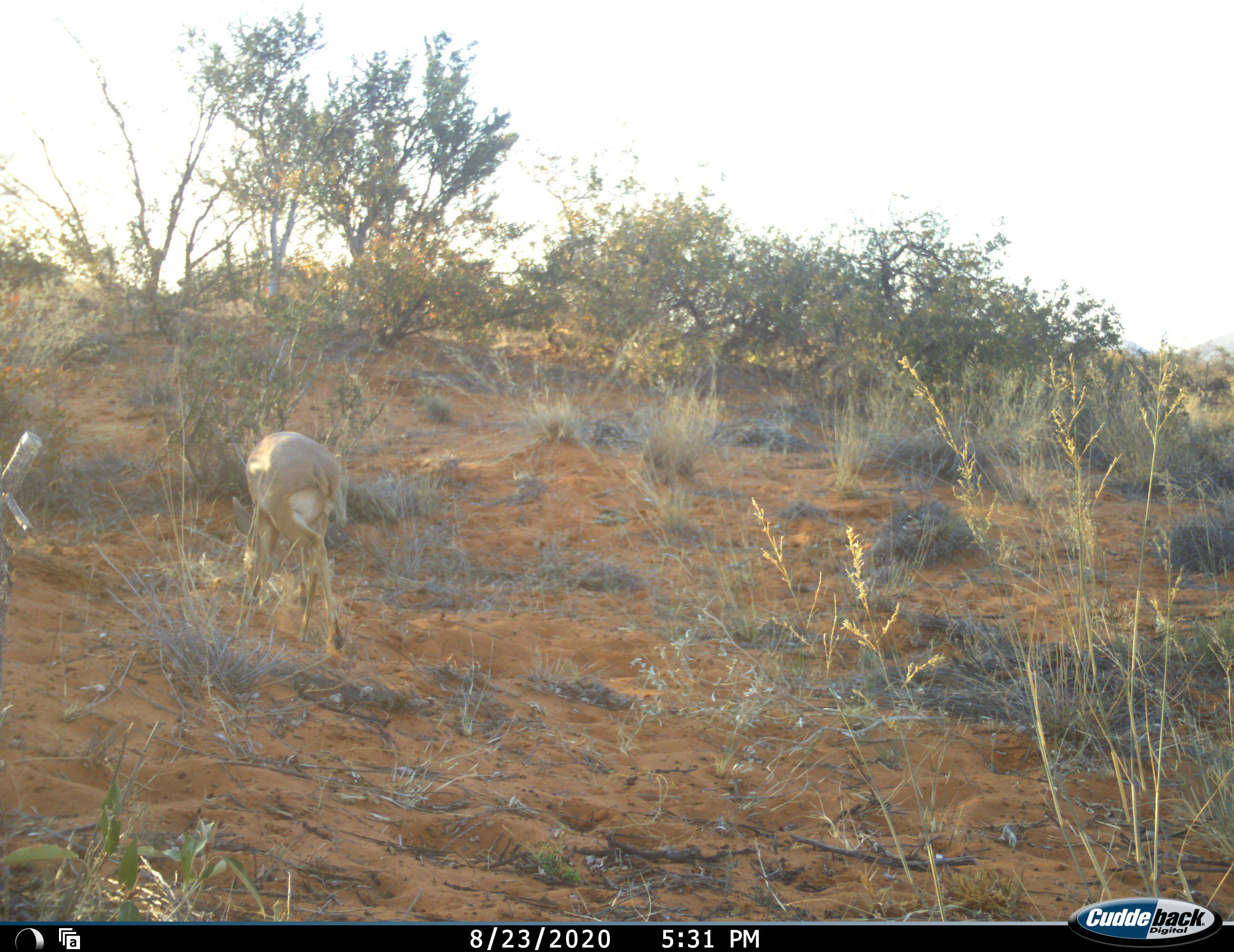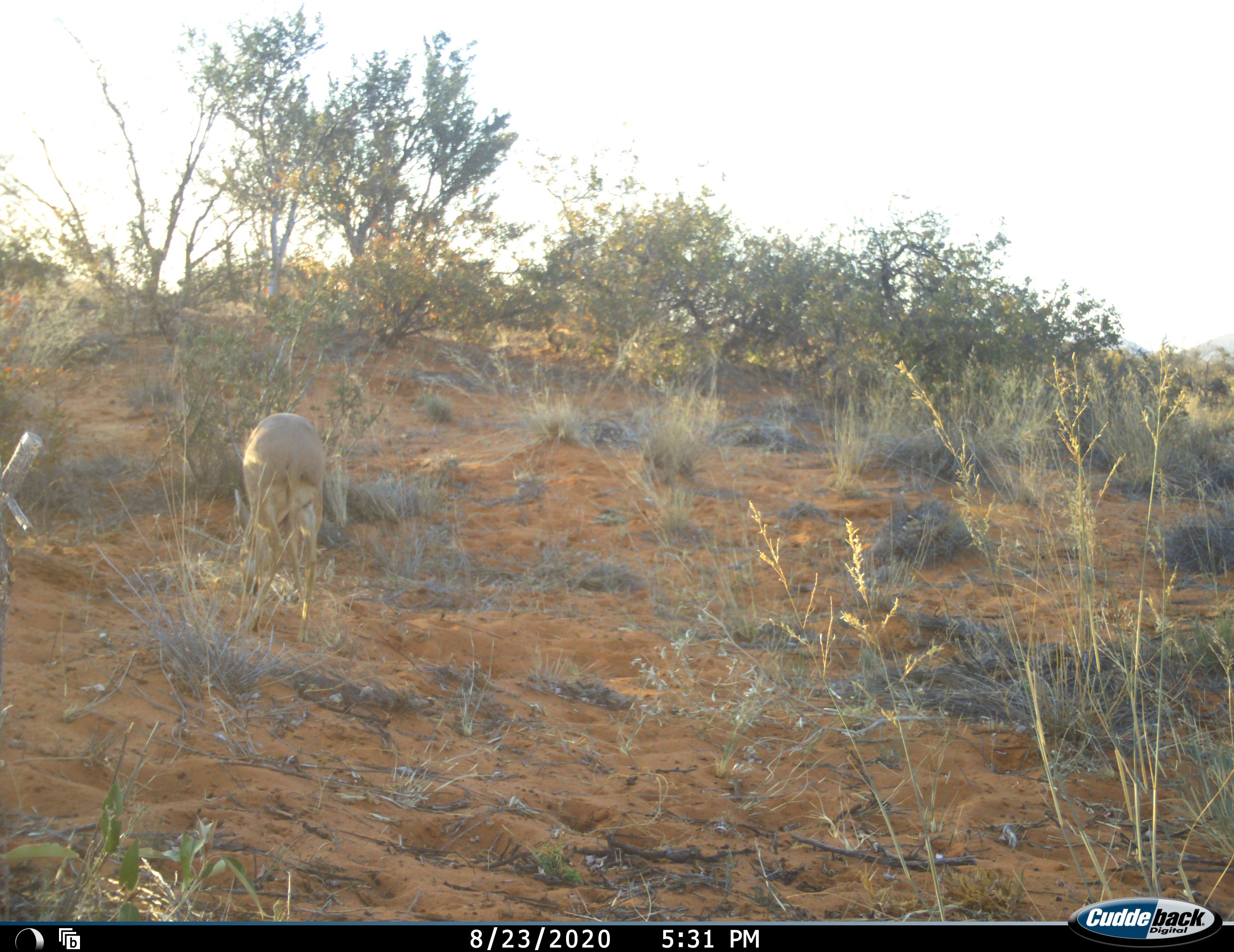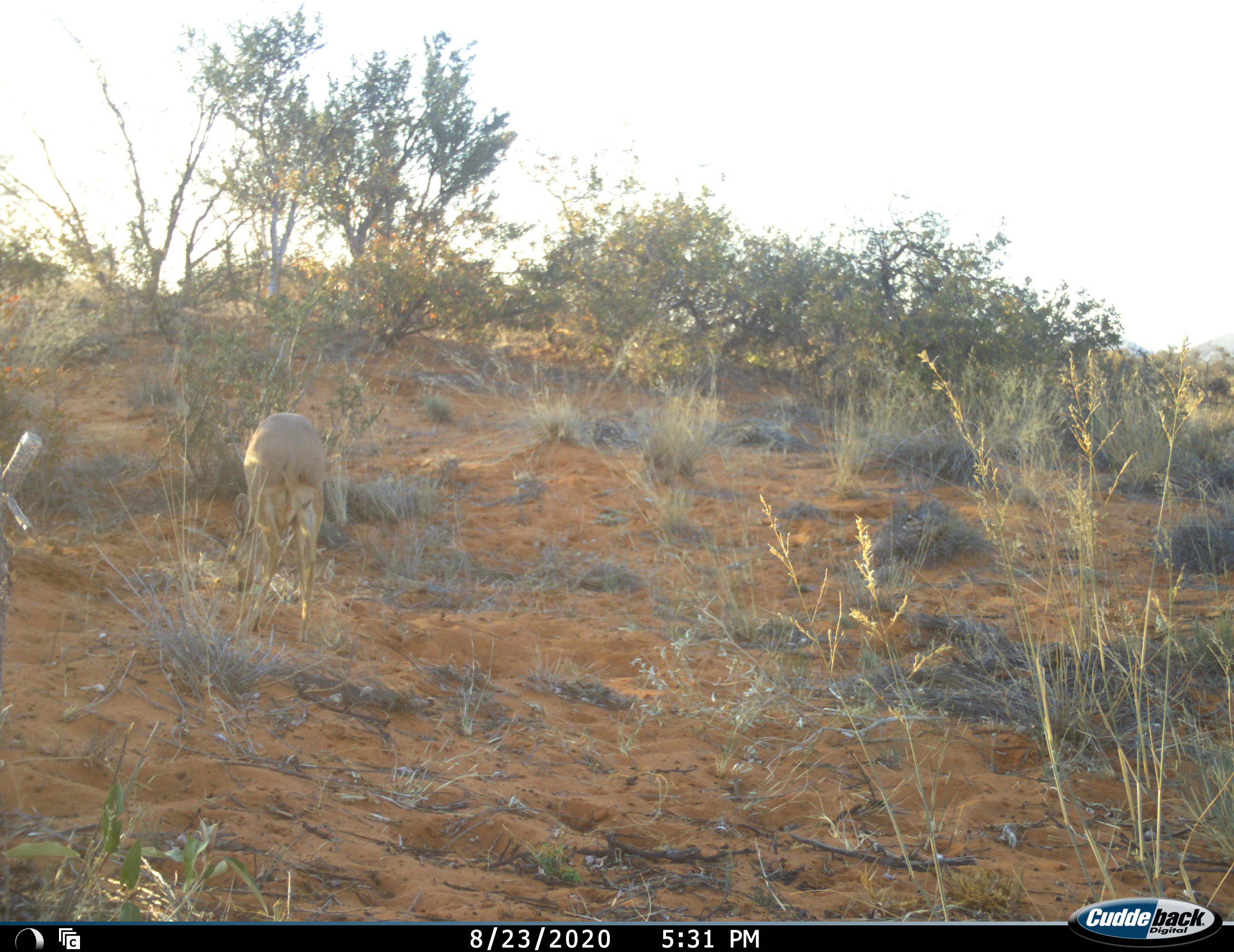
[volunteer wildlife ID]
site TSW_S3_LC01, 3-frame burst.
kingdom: Animalia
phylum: Chordata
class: Mammalia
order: Artiodactyla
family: Bovidae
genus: Raphicerus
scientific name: Raphicerus campestris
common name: steenbok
Steenbok (Raphicerus campestris), count 1. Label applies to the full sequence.